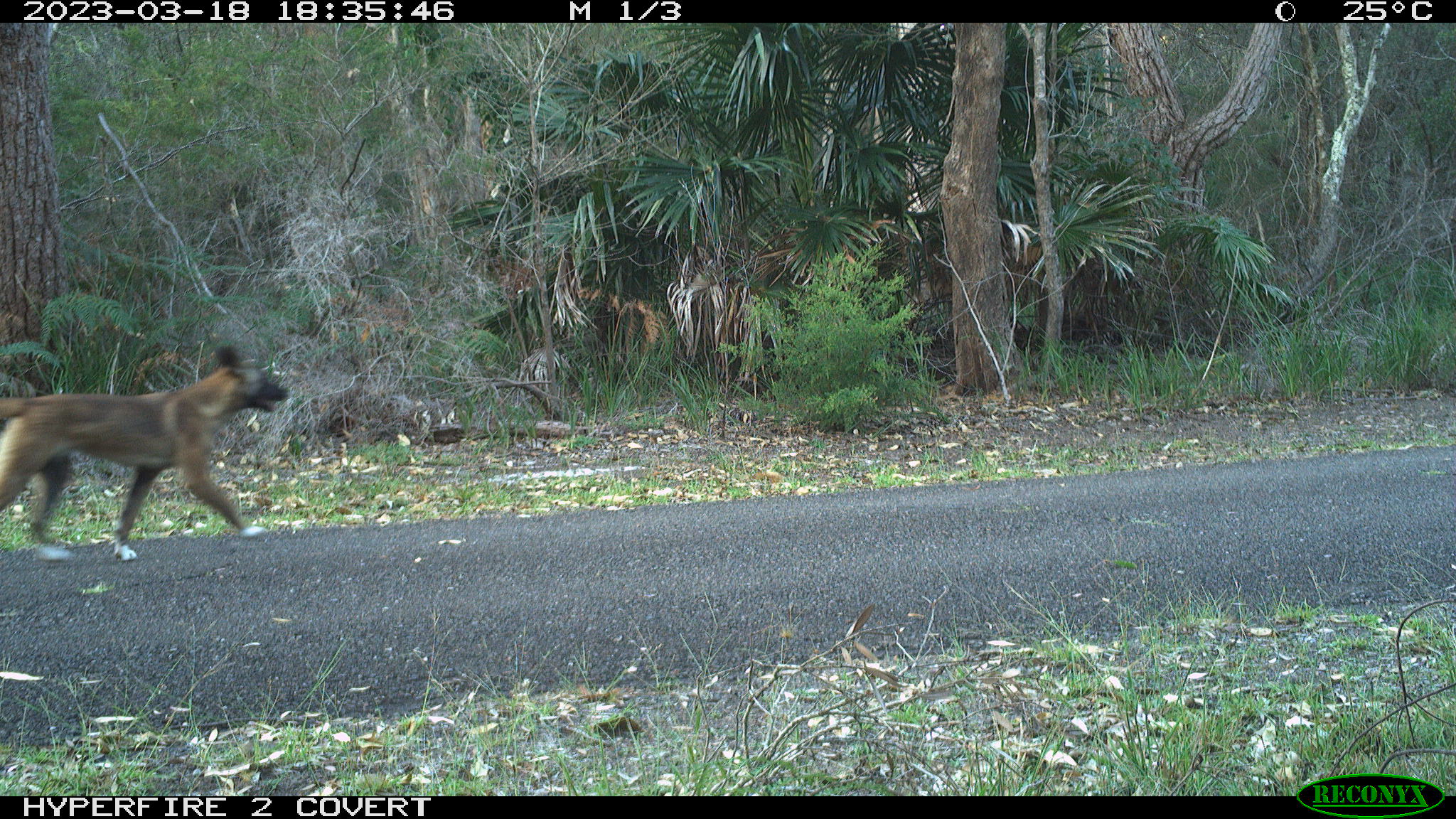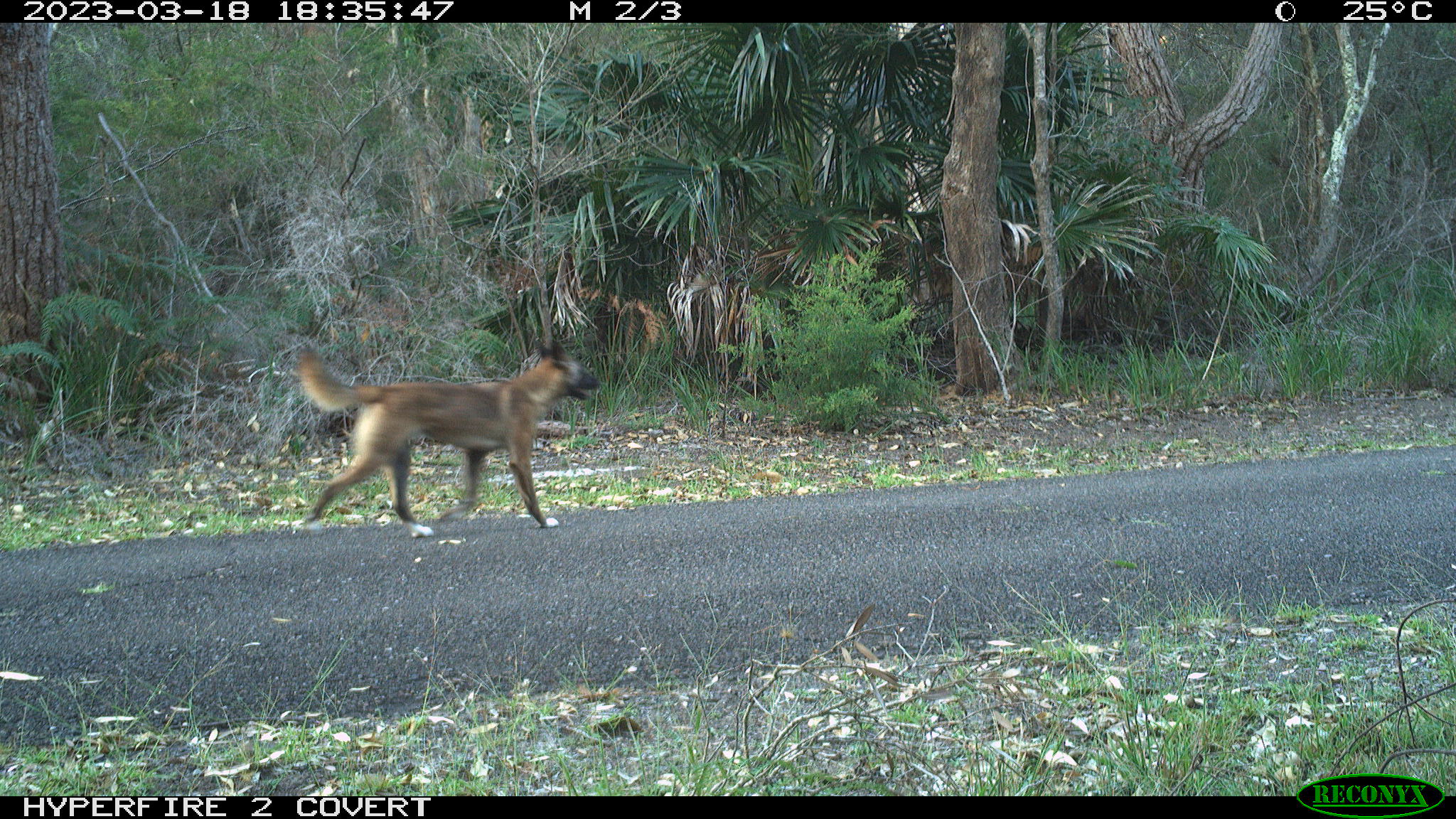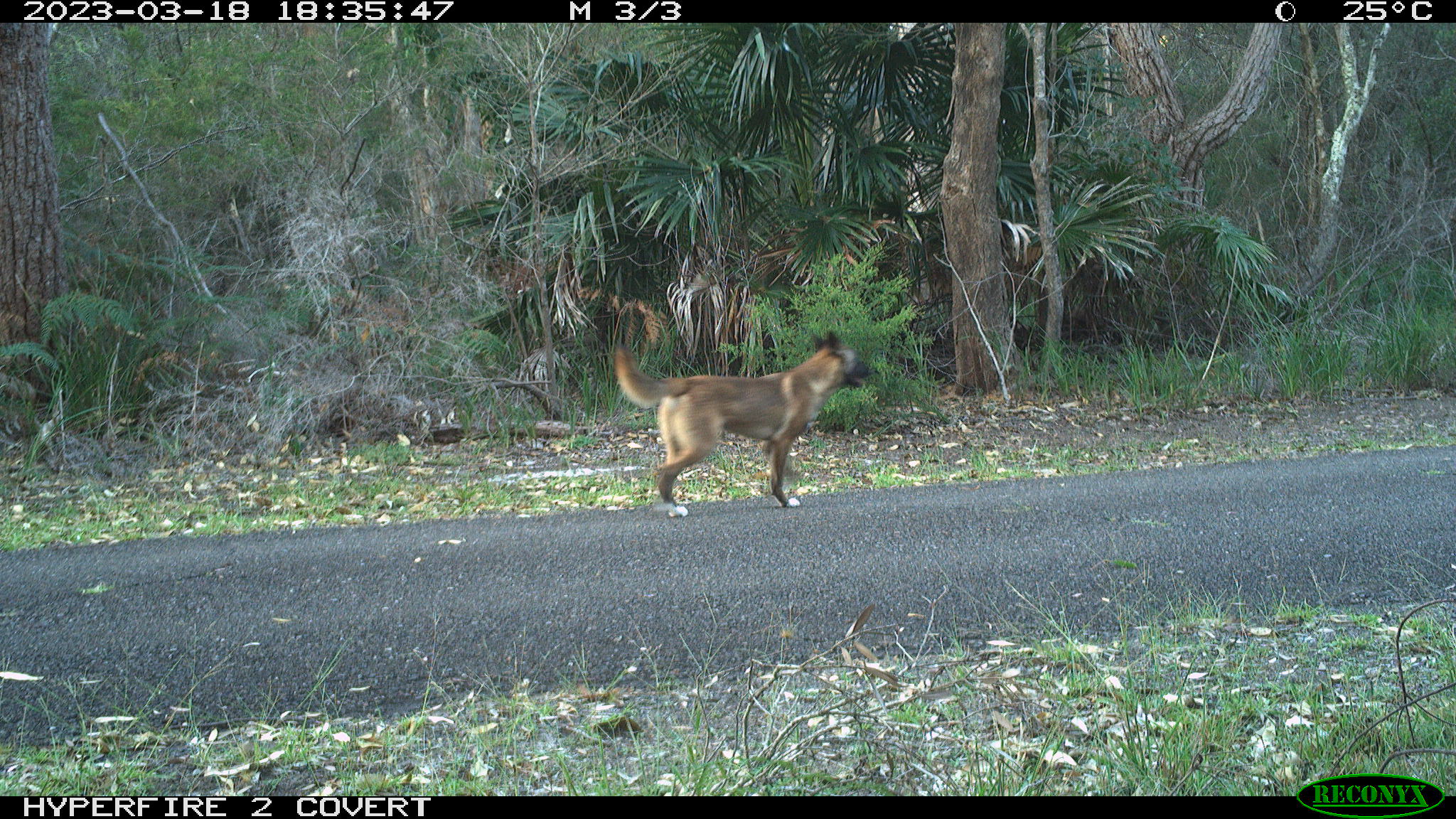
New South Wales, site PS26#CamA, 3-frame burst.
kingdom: Animalia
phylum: Chordata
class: Mammalia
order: Carnivora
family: Canidae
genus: Canis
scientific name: Canis familiaris dingo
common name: dingo